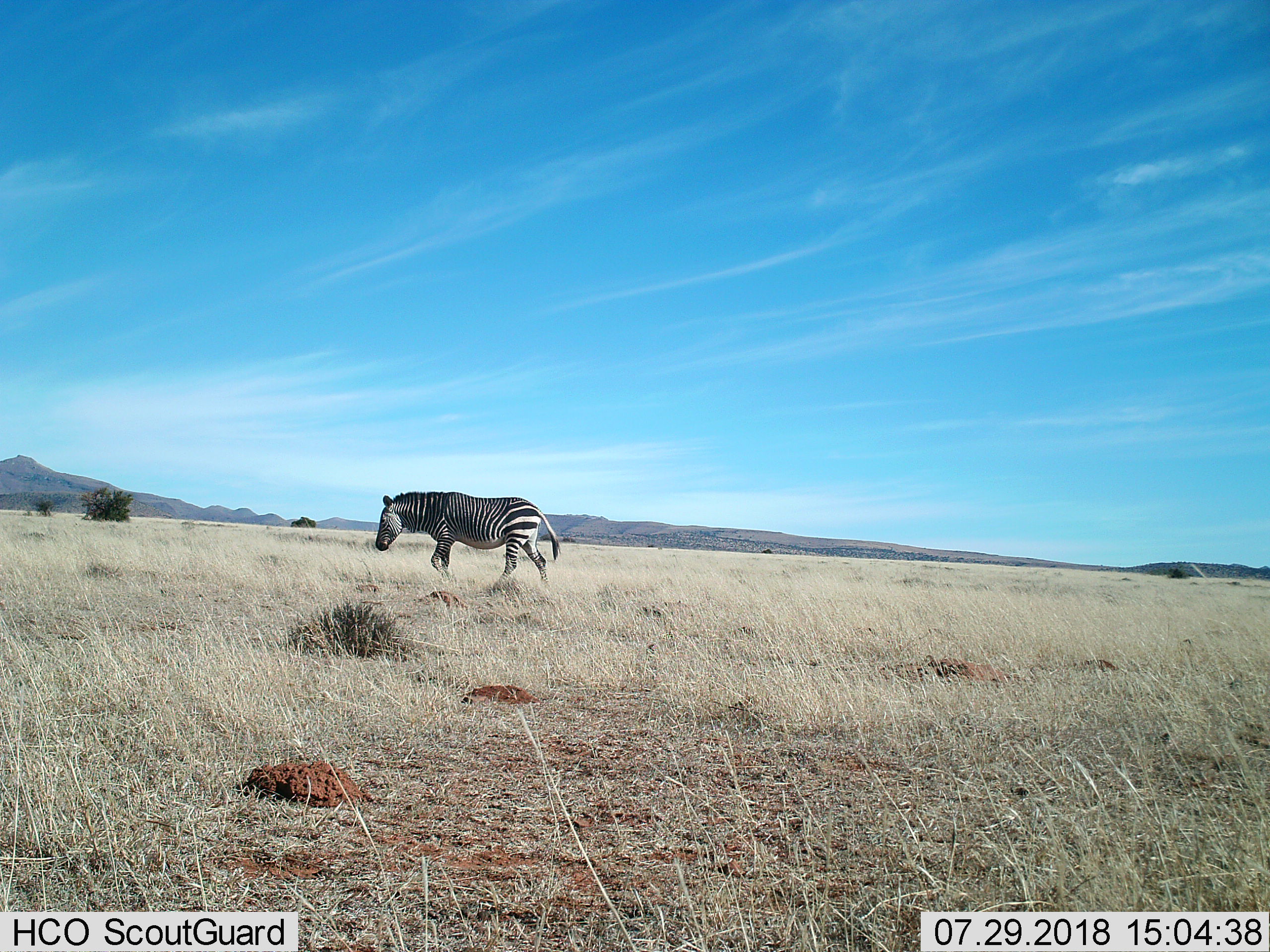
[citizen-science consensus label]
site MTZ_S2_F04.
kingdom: Animalia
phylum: Chordata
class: Mammalia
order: Perissodactyla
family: Equidae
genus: Equus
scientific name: Equus zebra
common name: mountain zebra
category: zebramountain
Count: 1.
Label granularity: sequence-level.